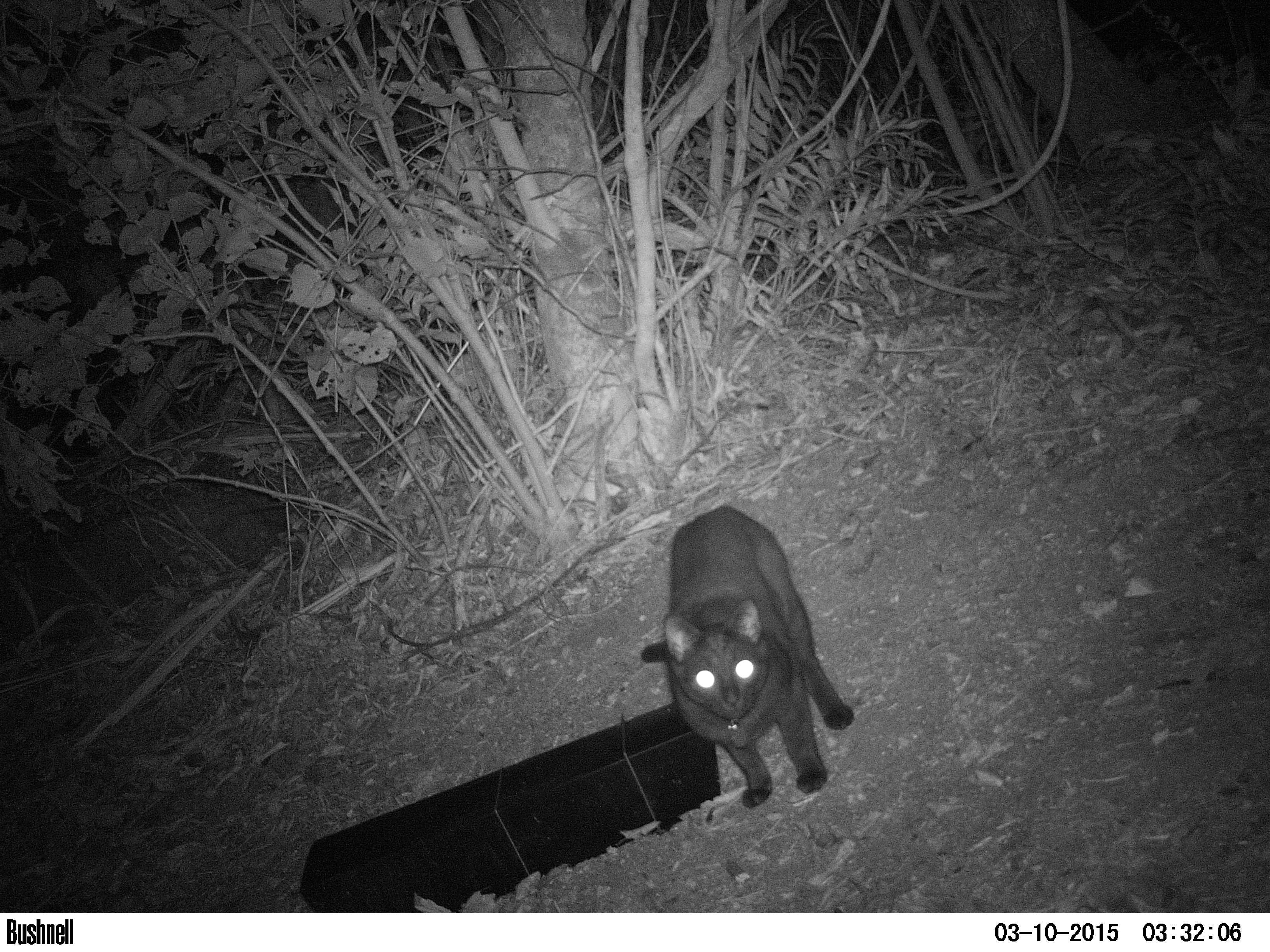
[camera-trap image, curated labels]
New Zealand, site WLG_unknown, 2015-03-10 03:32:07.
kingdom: Animalia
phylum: Chordata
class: Mammalia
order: Carnivora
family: Felidae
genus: Felis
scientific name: Felis catus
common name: domestic cat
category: cat